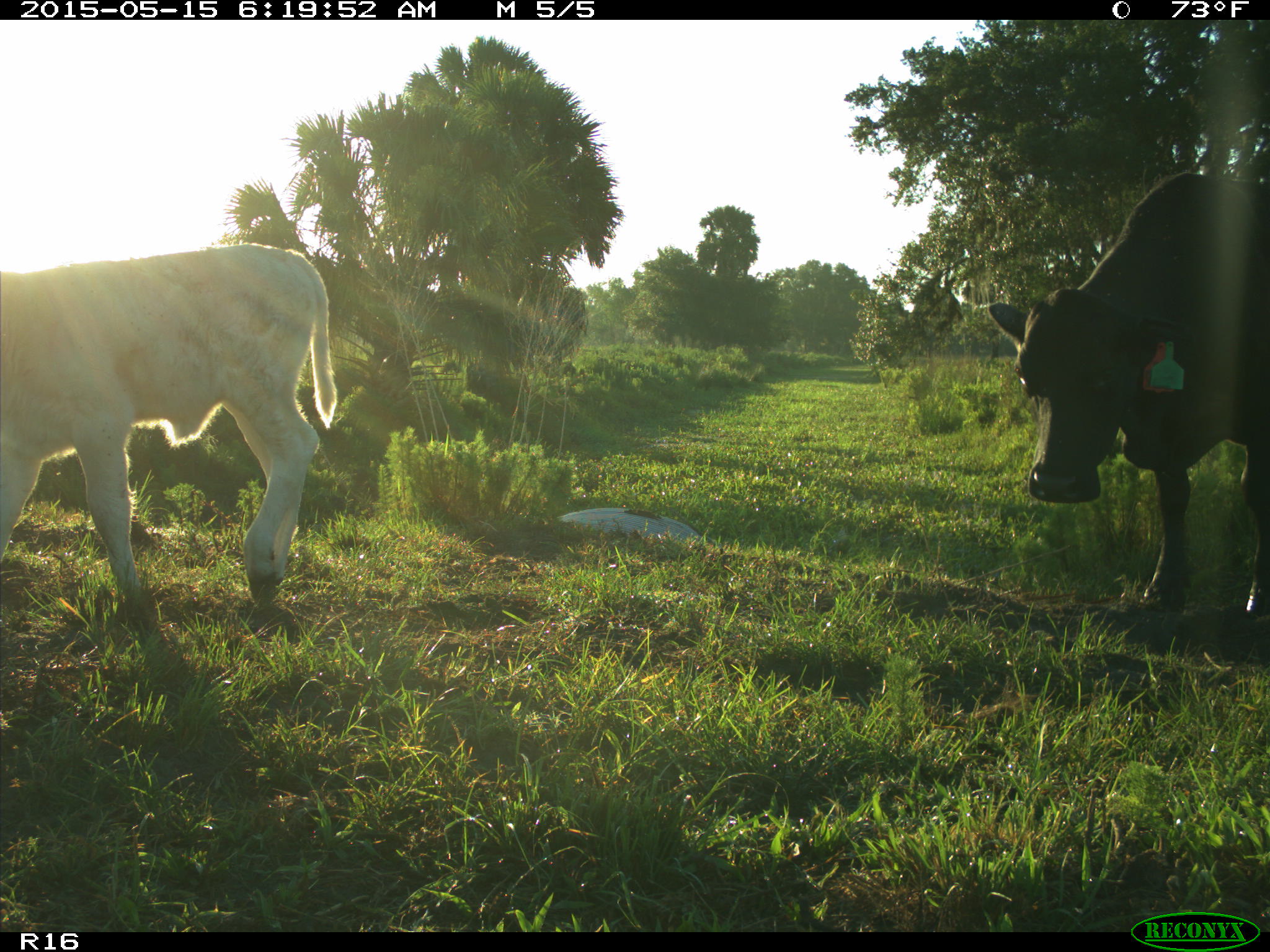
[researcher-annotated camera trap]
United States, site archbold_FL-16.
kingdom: Animalia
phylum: Chordata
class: Mammalia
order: Artiodactyla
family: Bovidae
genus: Bos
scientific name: Bos taurus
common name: domestic cow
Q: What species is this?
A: Bos taurus (domestic cow).